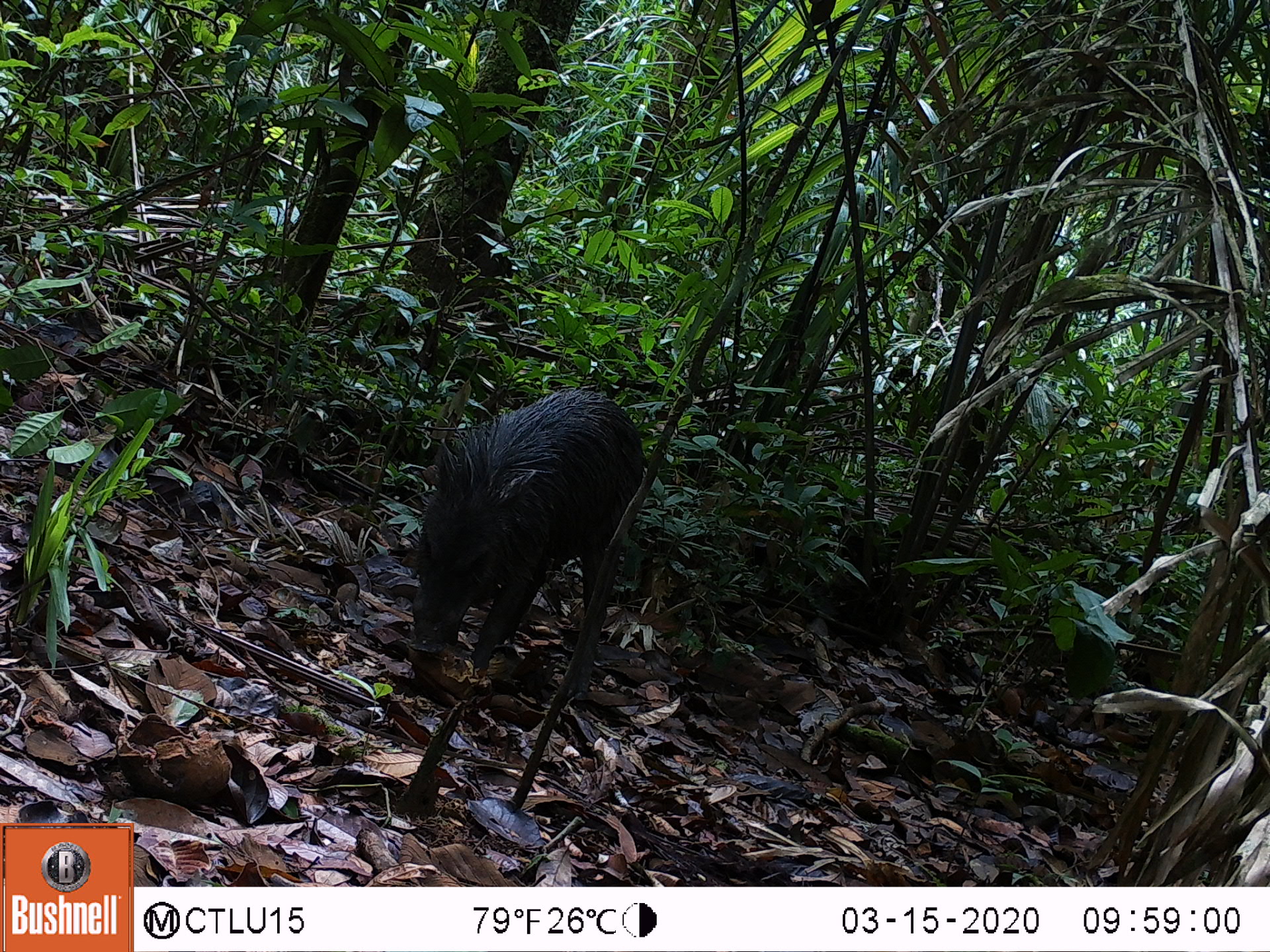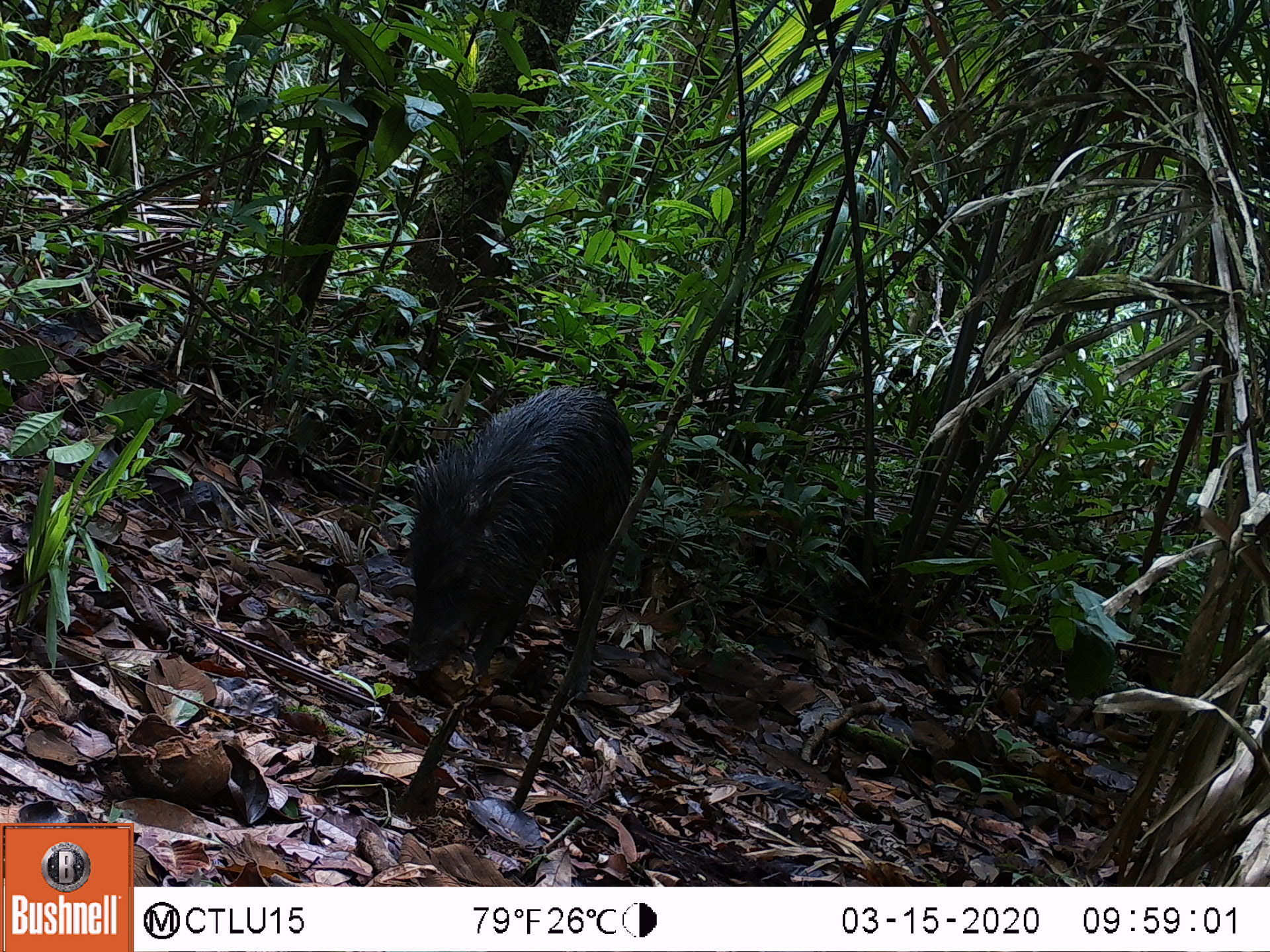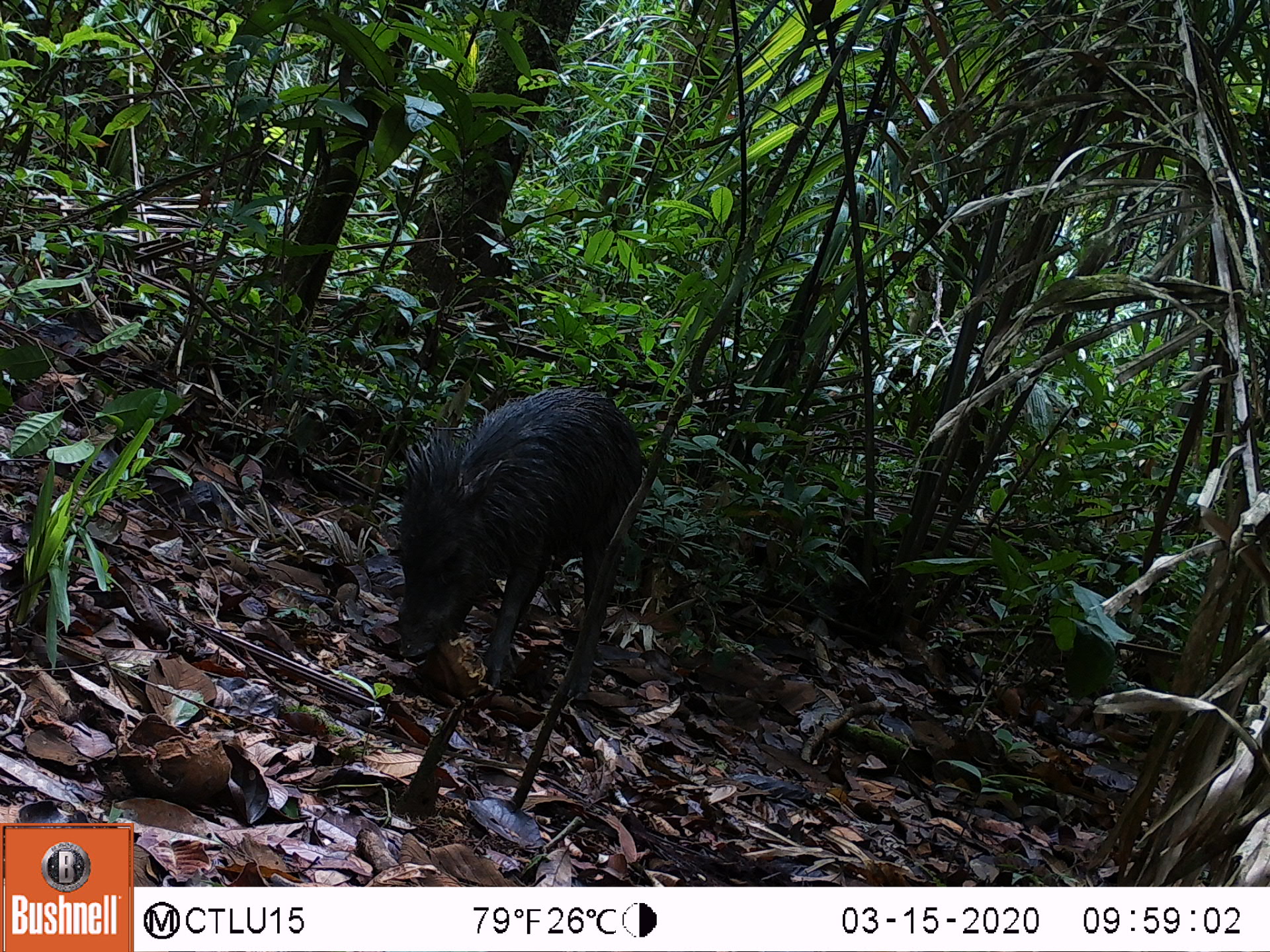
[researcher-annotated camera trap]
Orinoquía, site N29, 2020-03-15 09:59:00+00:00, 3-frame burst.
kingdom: Animalia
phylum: Chordata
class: Mammalia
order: Artiodactyla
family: Tayassuidae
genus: Pecari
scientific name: Pecari tajacu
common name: collared peccary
Collared peccary (Pecari tajacu).